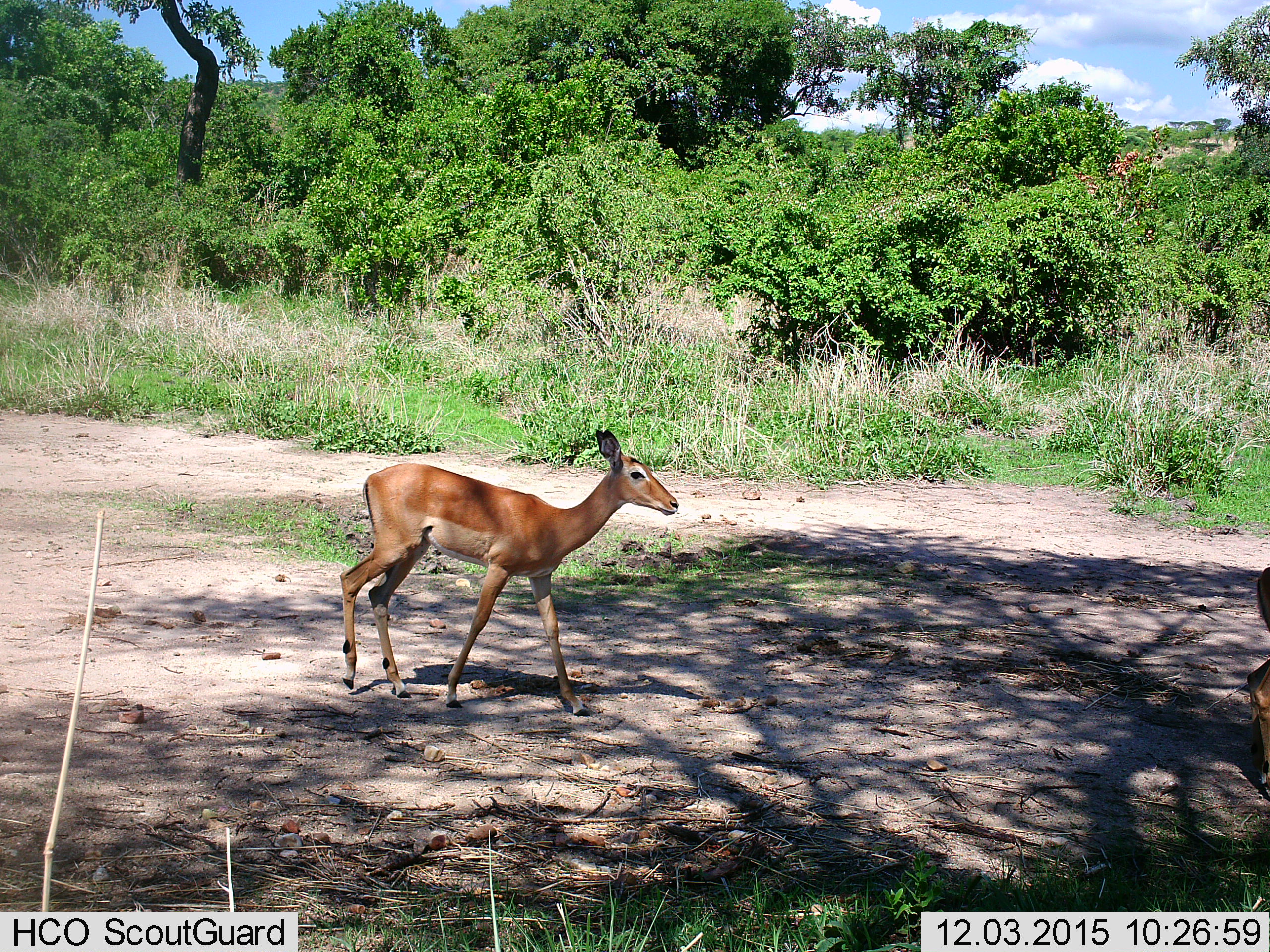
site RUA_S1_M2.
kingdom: Animalia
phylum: Chordata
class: Mammalia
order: Artiodactyla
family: Bovidae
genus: Aepyceros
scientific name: Aepyceros melampus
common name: impala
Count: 2.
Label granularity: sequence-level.